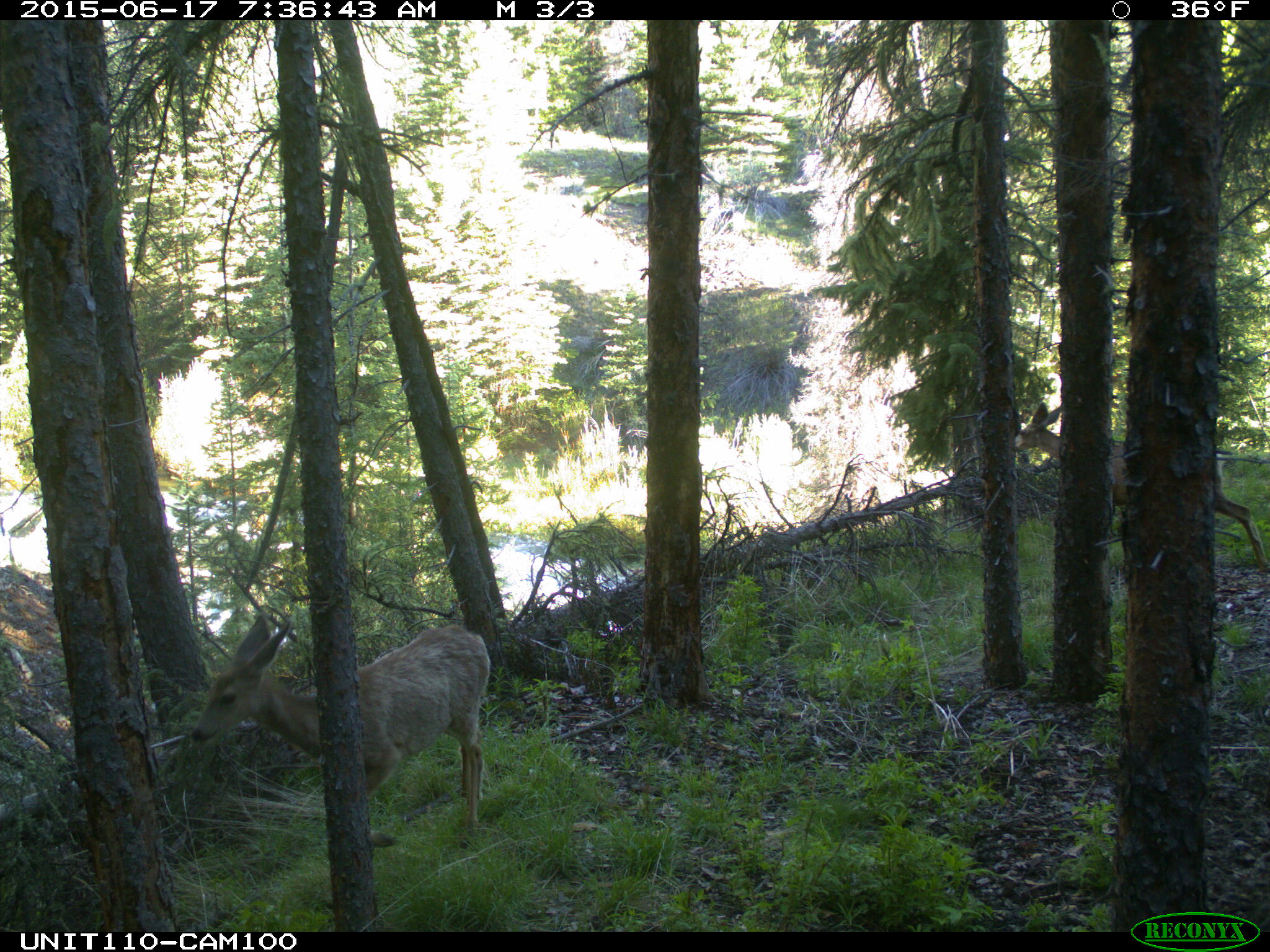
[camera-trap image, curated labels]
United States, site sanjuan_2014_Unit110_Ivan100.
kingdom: Animalia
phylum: Chordata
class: Mammalia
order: Artiodactyla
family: Cervidae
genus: Odocoileus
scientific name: Odocoileus hemionus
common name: mule deer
Odocoileus hemionus (mule deer).